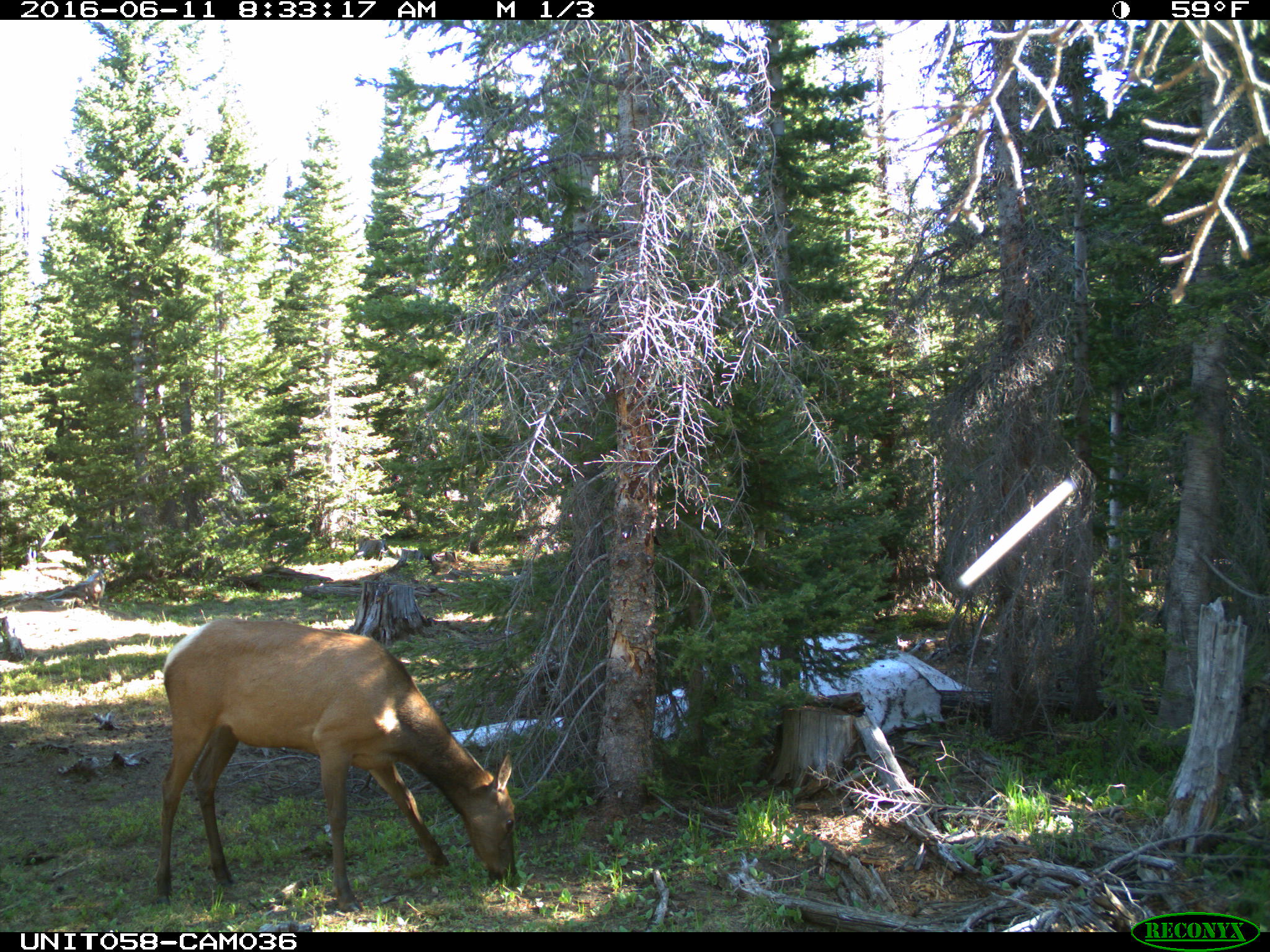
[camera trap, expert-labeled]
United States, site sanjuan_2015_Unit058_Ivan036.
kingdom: Animalia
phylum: Chordata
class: Mammalia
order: Artiodactyla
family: Cervidae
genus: Cervus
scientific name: Cervus elaphus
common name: red deer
Cervus elaphus (red deer).